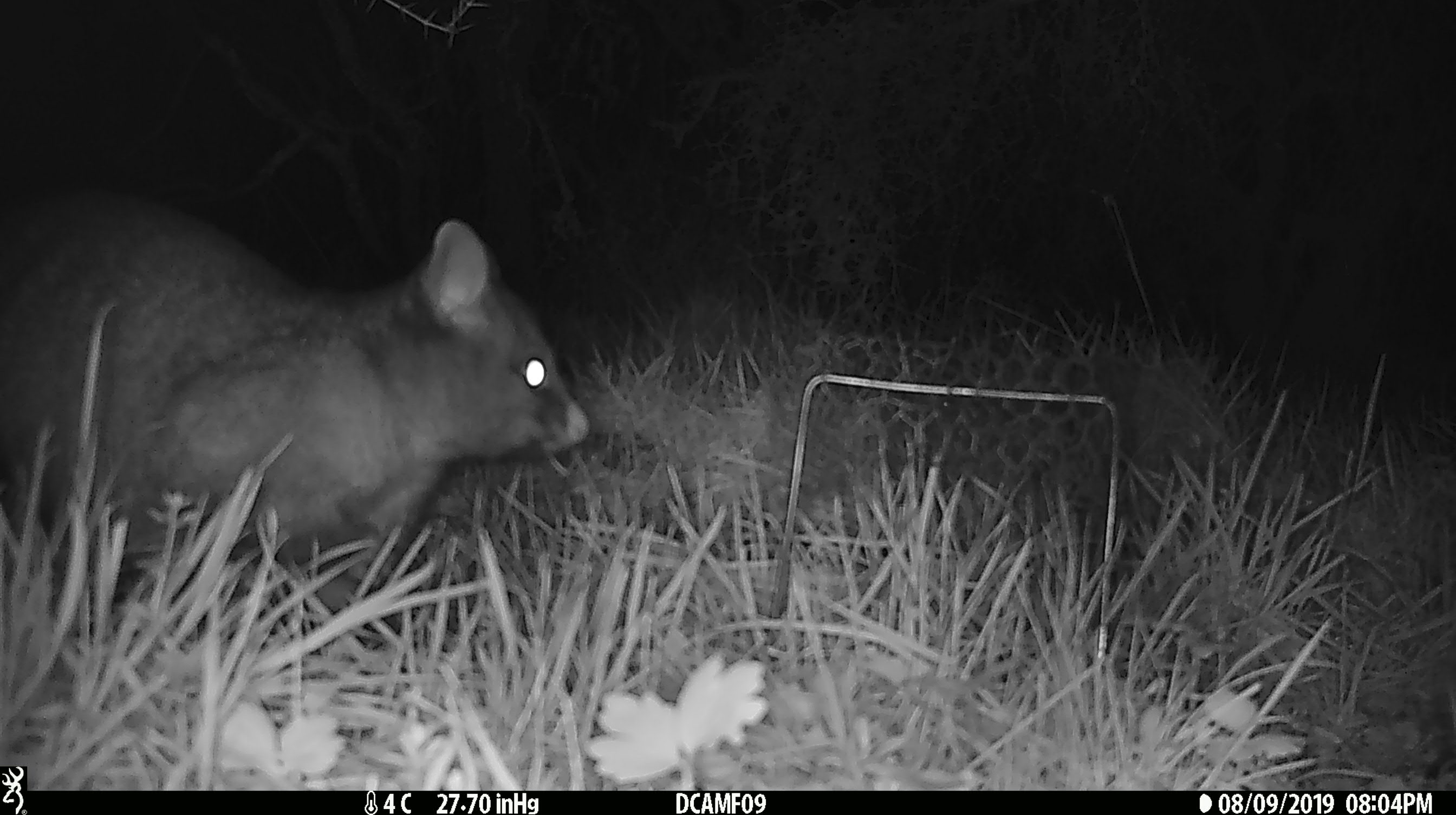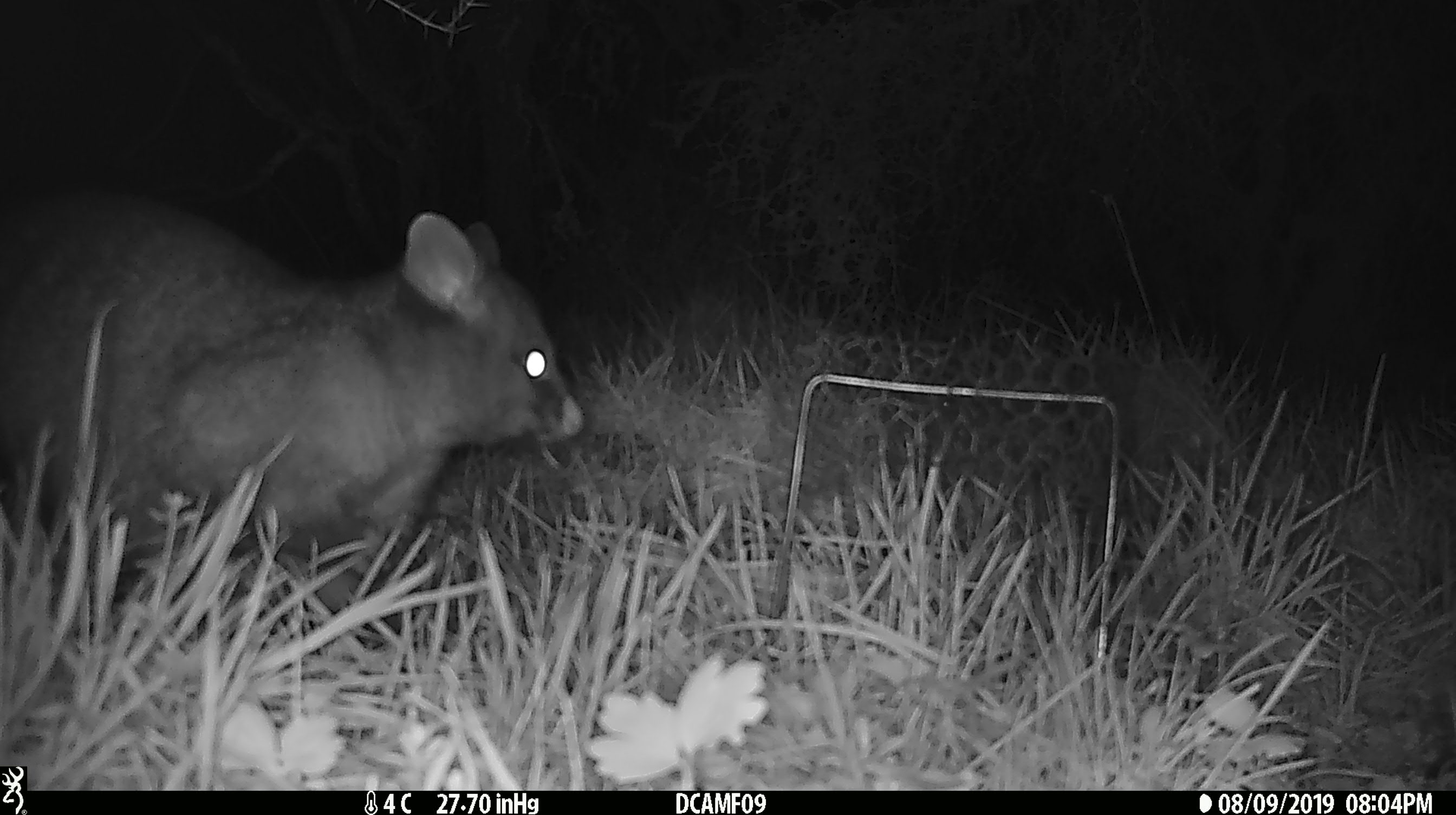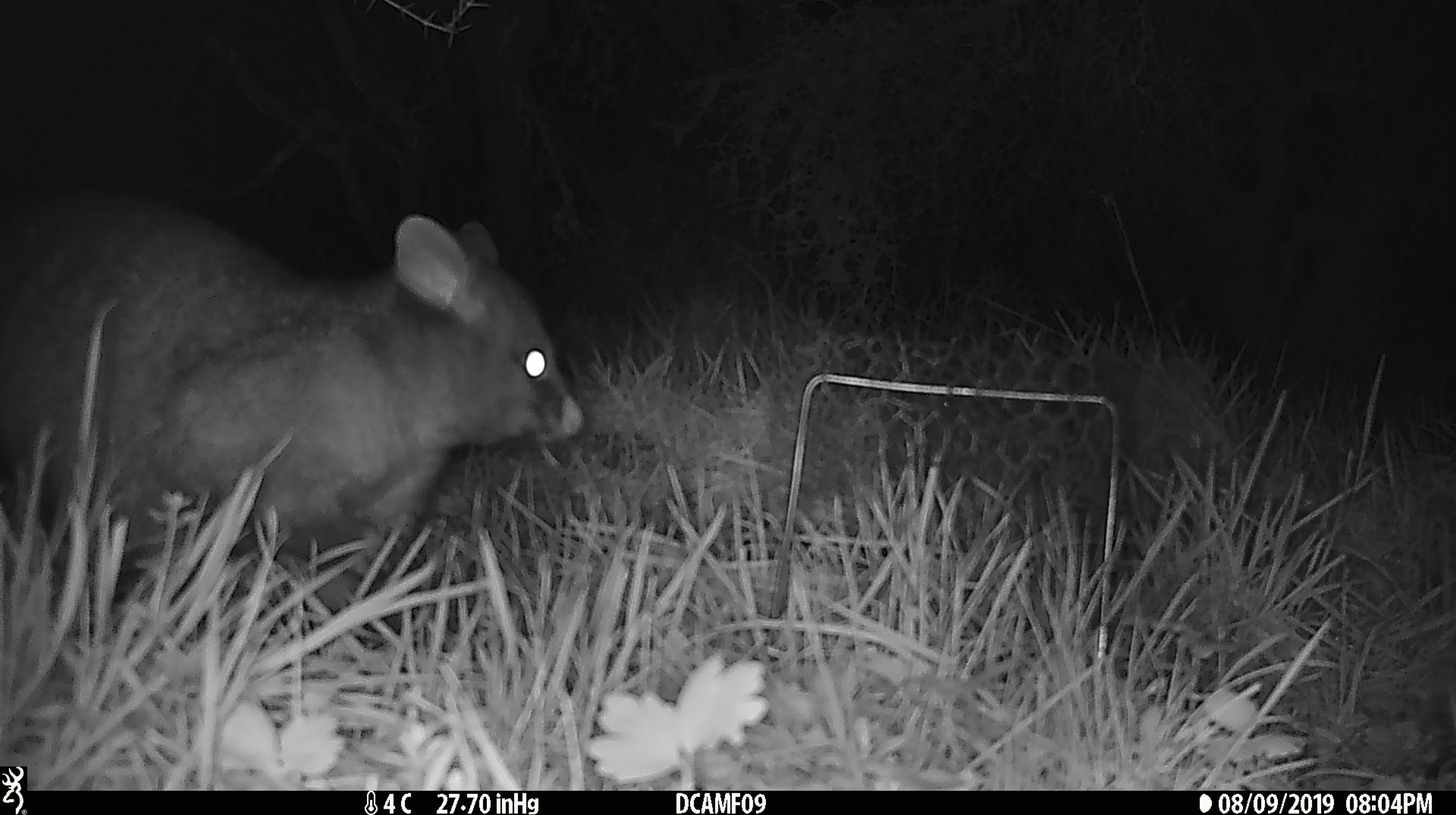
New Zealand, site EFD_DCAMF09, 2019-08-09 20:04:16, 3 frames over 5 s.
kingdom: Animalia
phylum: Chordata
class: Mammalia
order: Diprotodontia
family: Phalangeridae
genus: Trichosurus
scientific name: Trichosurus vulpecula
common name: common brushtail possum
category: possum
Possum (common brushtail possum) (Trichosurus vulpecula).